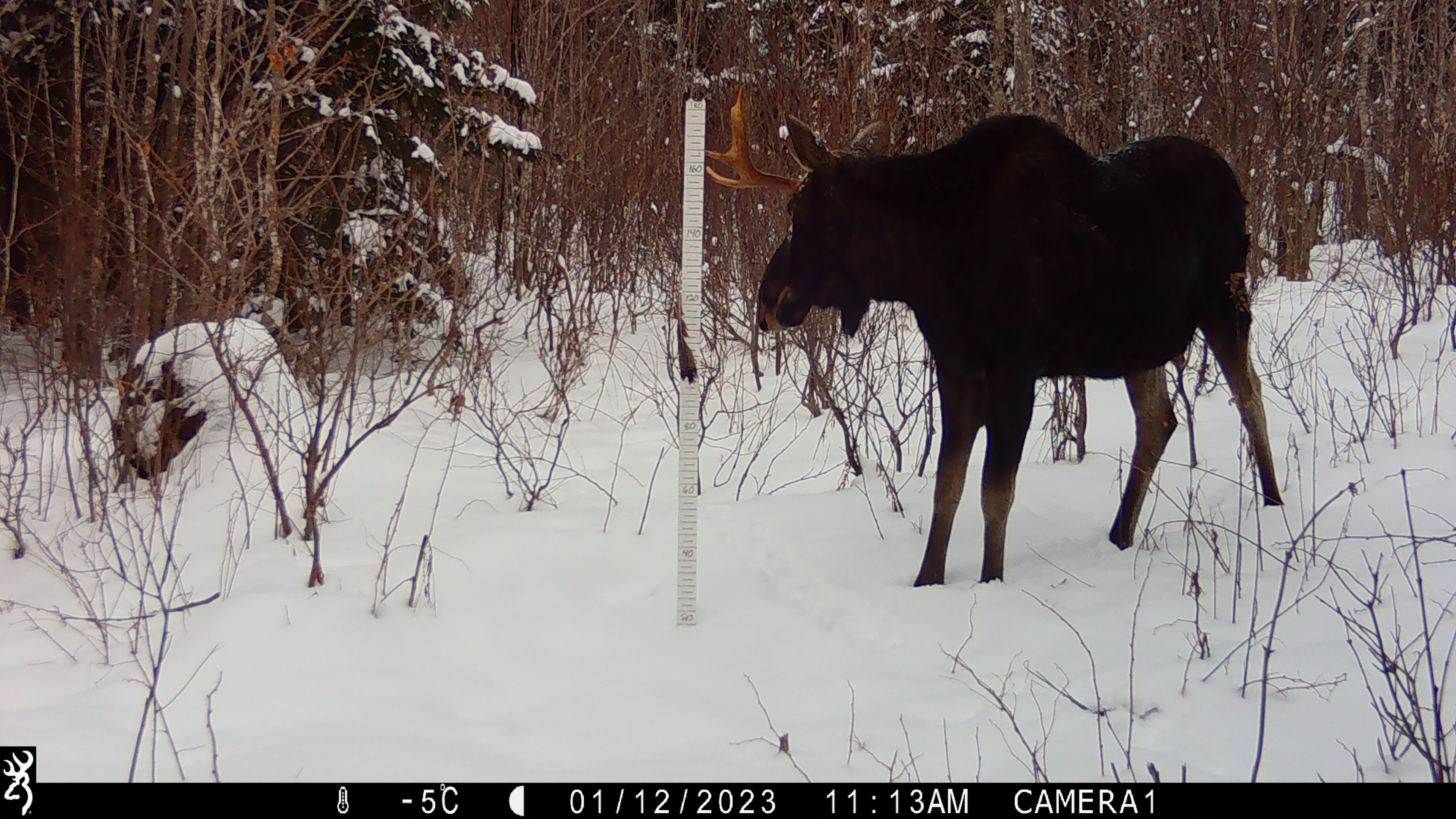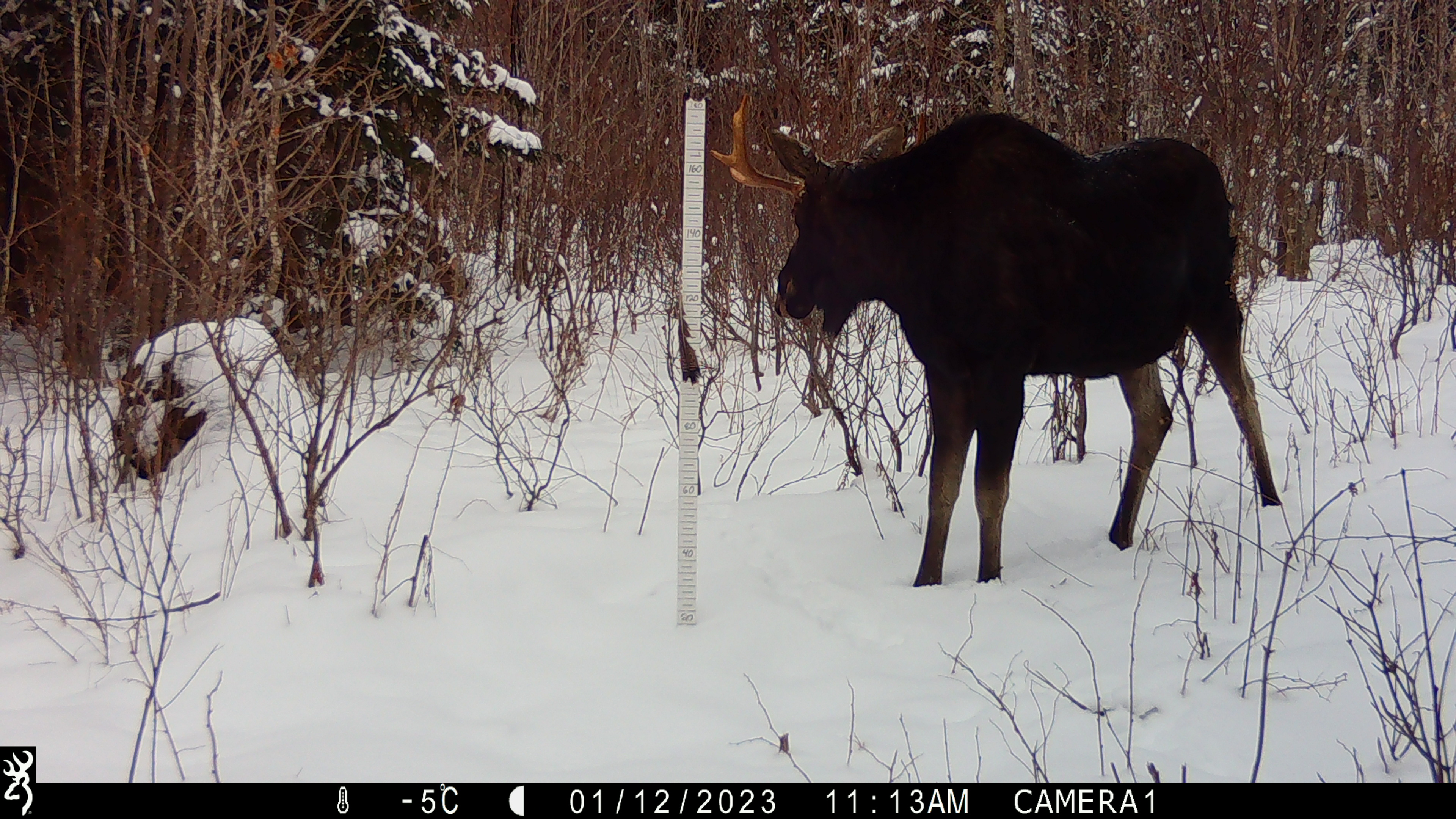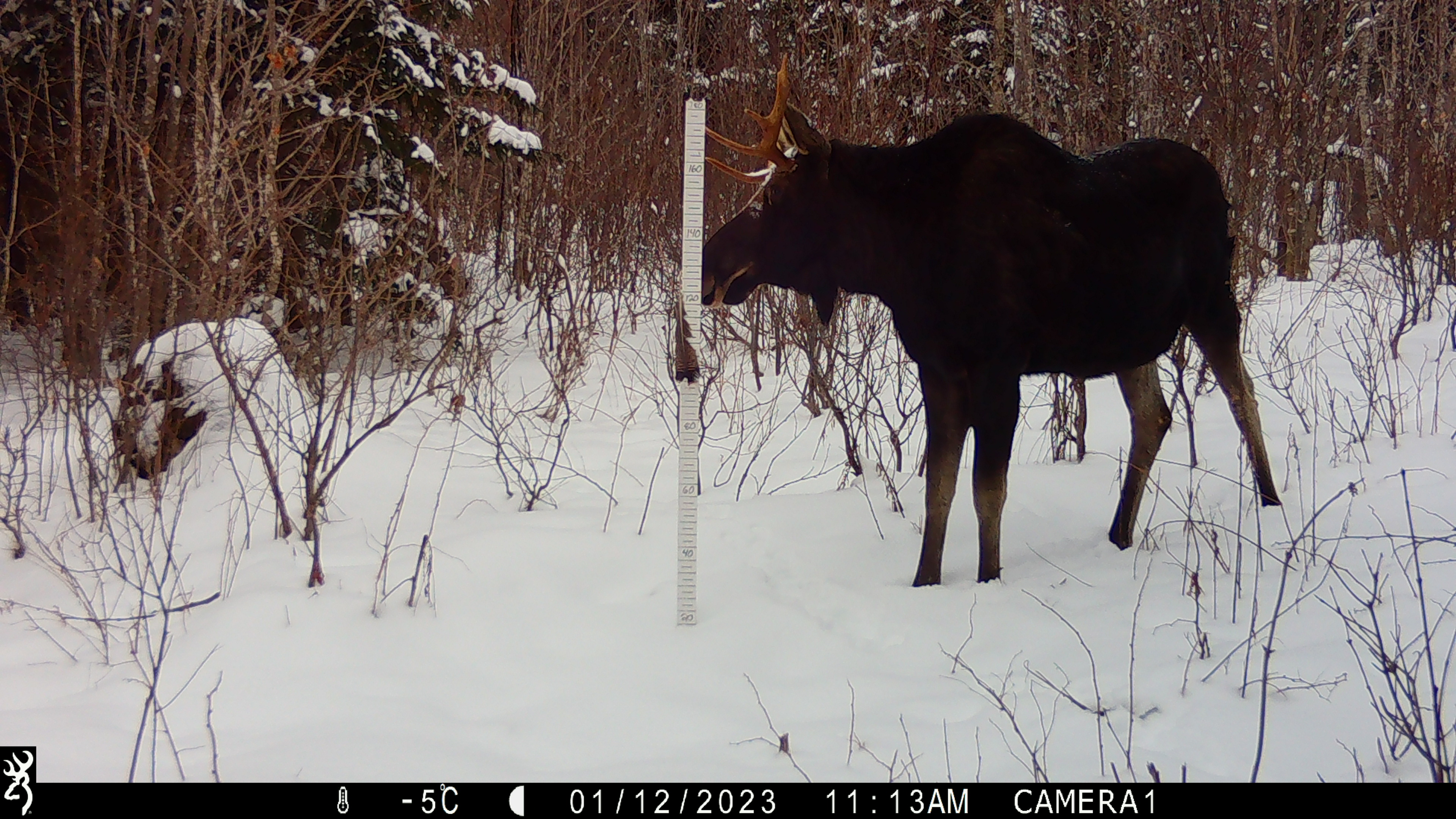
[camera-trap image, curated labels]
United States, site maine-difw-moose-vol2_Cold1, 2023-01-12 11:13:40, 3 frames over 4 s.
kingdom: Animalia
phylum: Chordata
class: Mammalia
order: Artiodactyla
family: Cervidae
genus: Alces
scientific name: Alces alces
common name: moose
Moose (Alces alces).